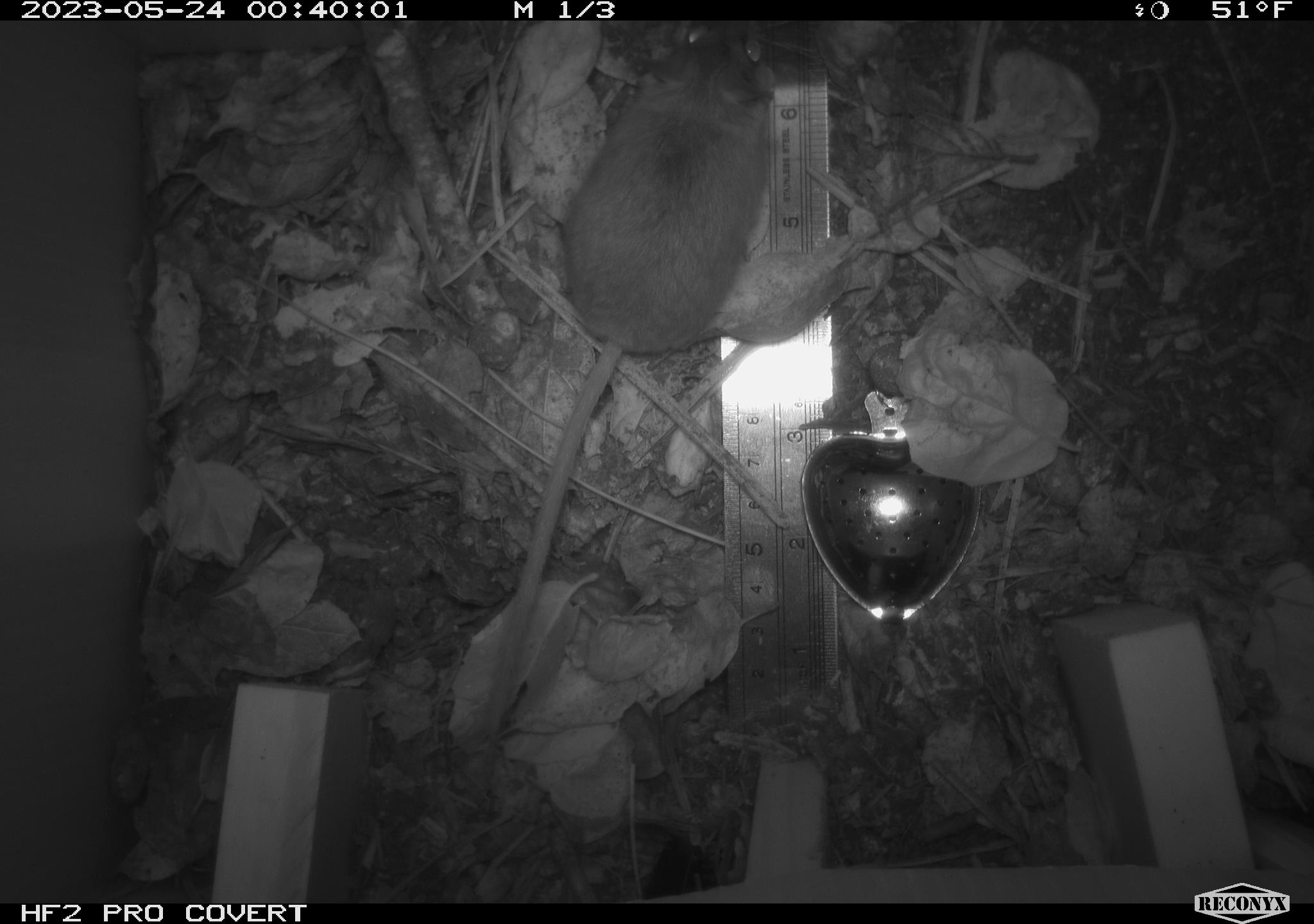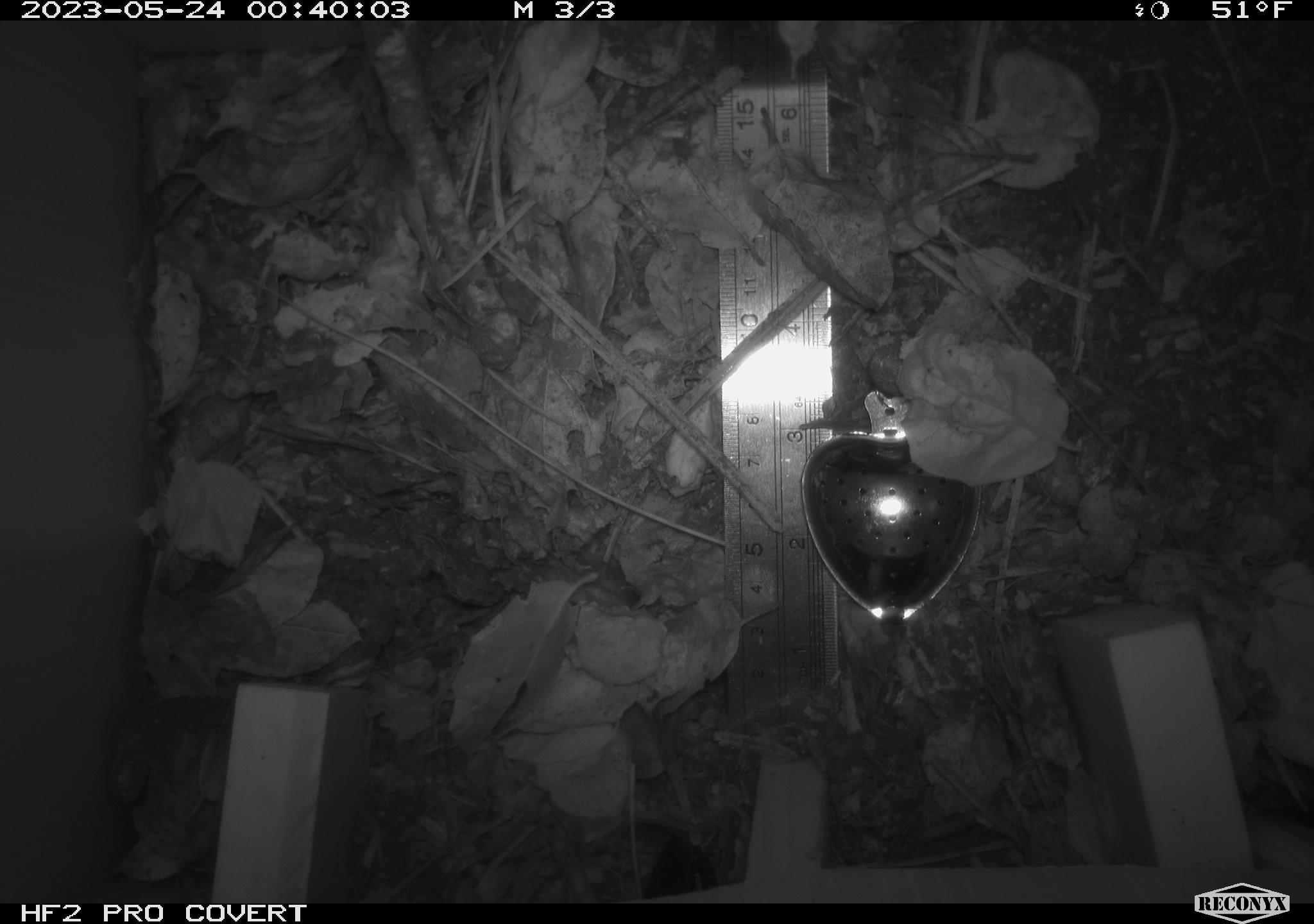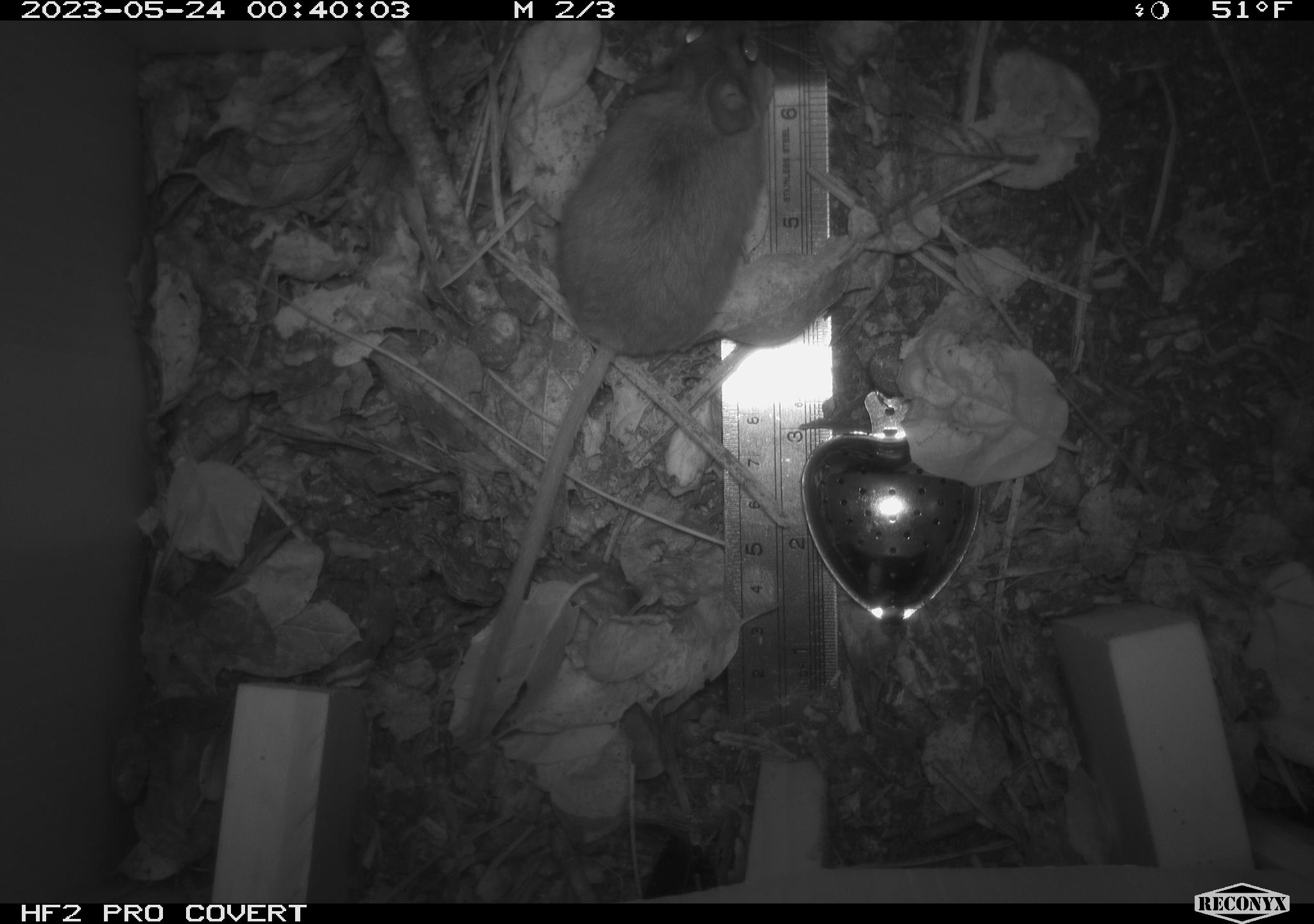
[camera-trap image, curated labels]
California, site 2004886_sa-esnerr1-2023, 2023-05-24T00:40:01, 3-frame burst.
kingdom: Animalia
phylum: Chordata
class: Mammalia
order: Rodentia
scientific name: Rodentia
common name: rodent